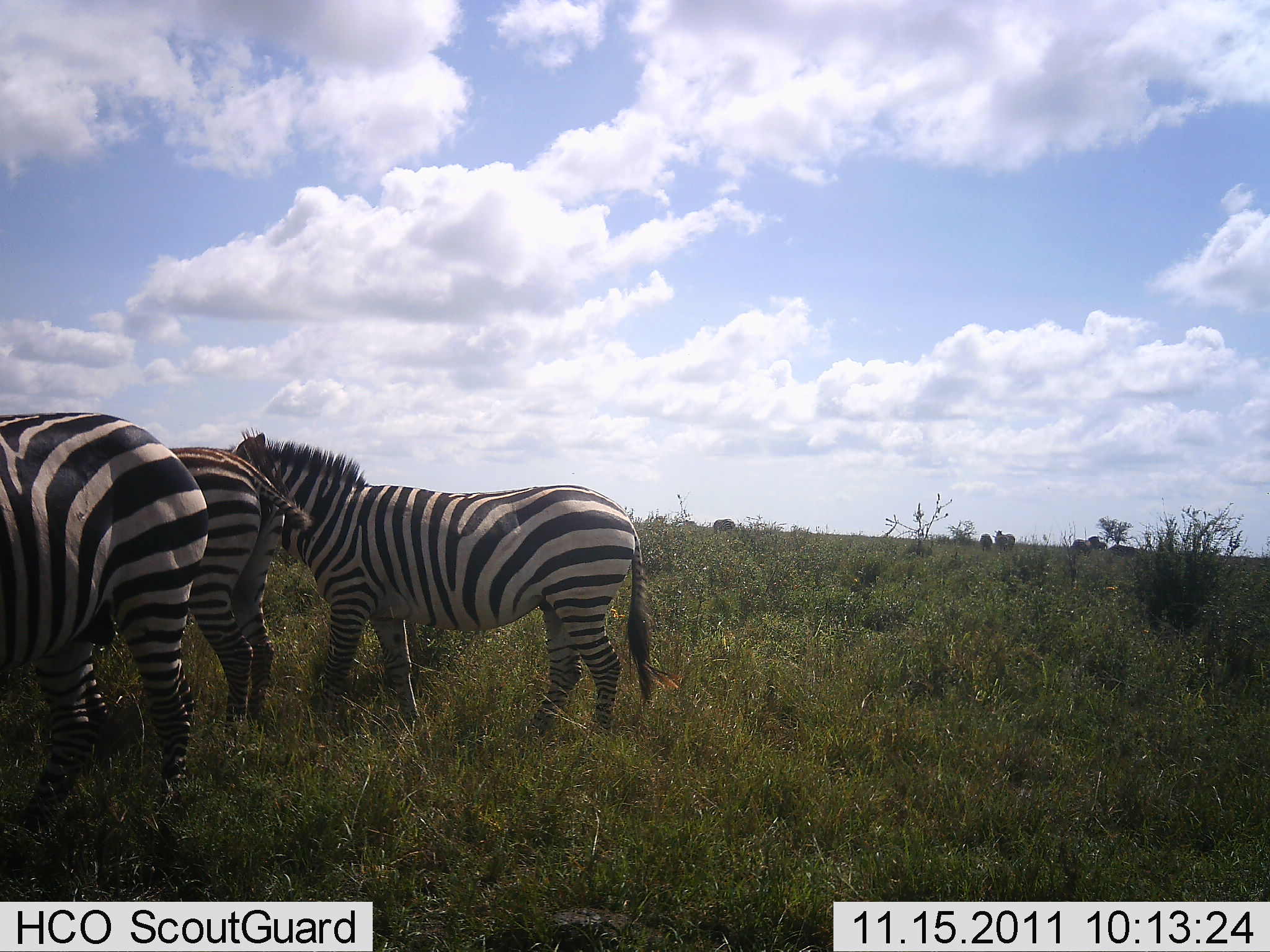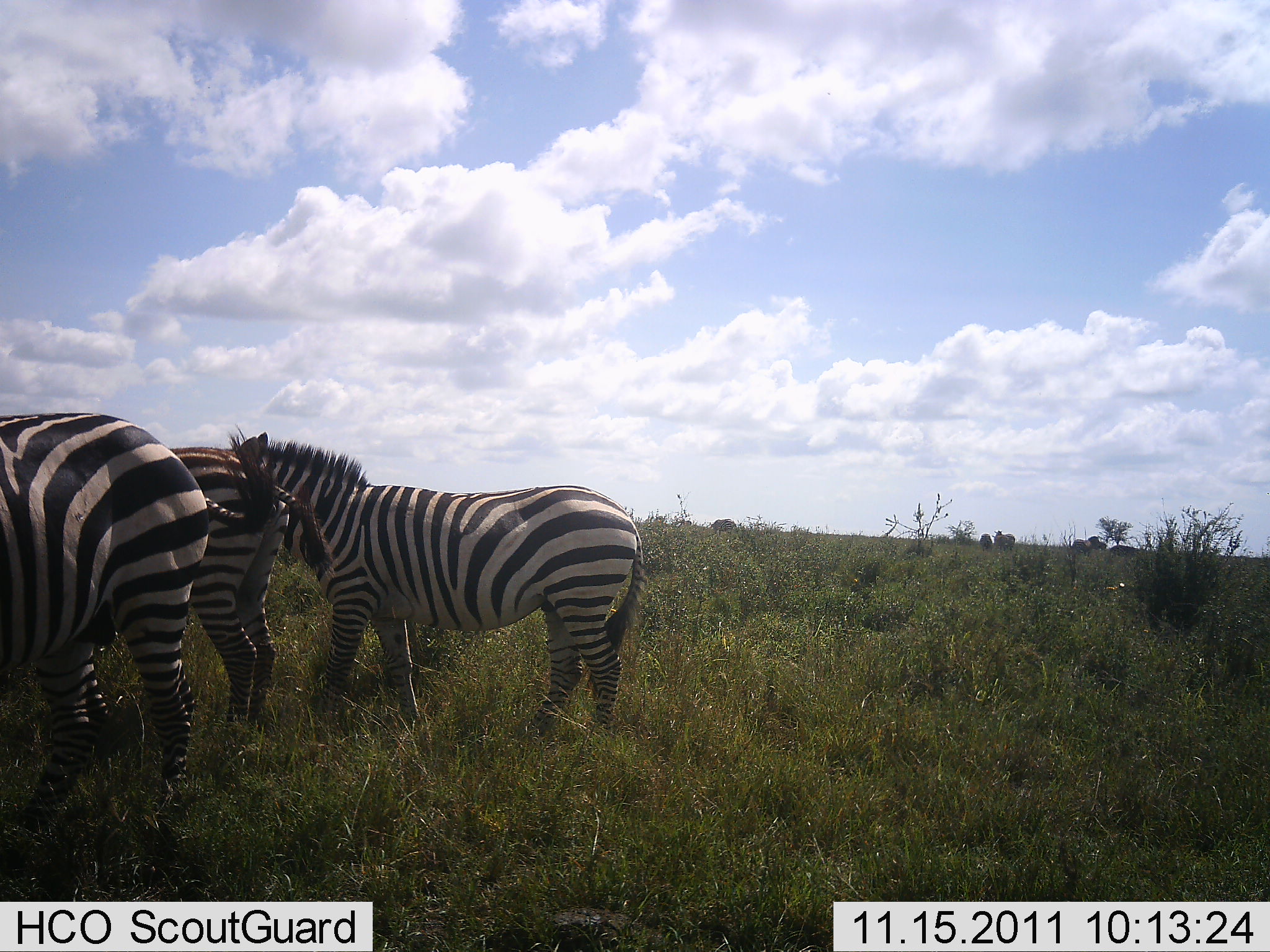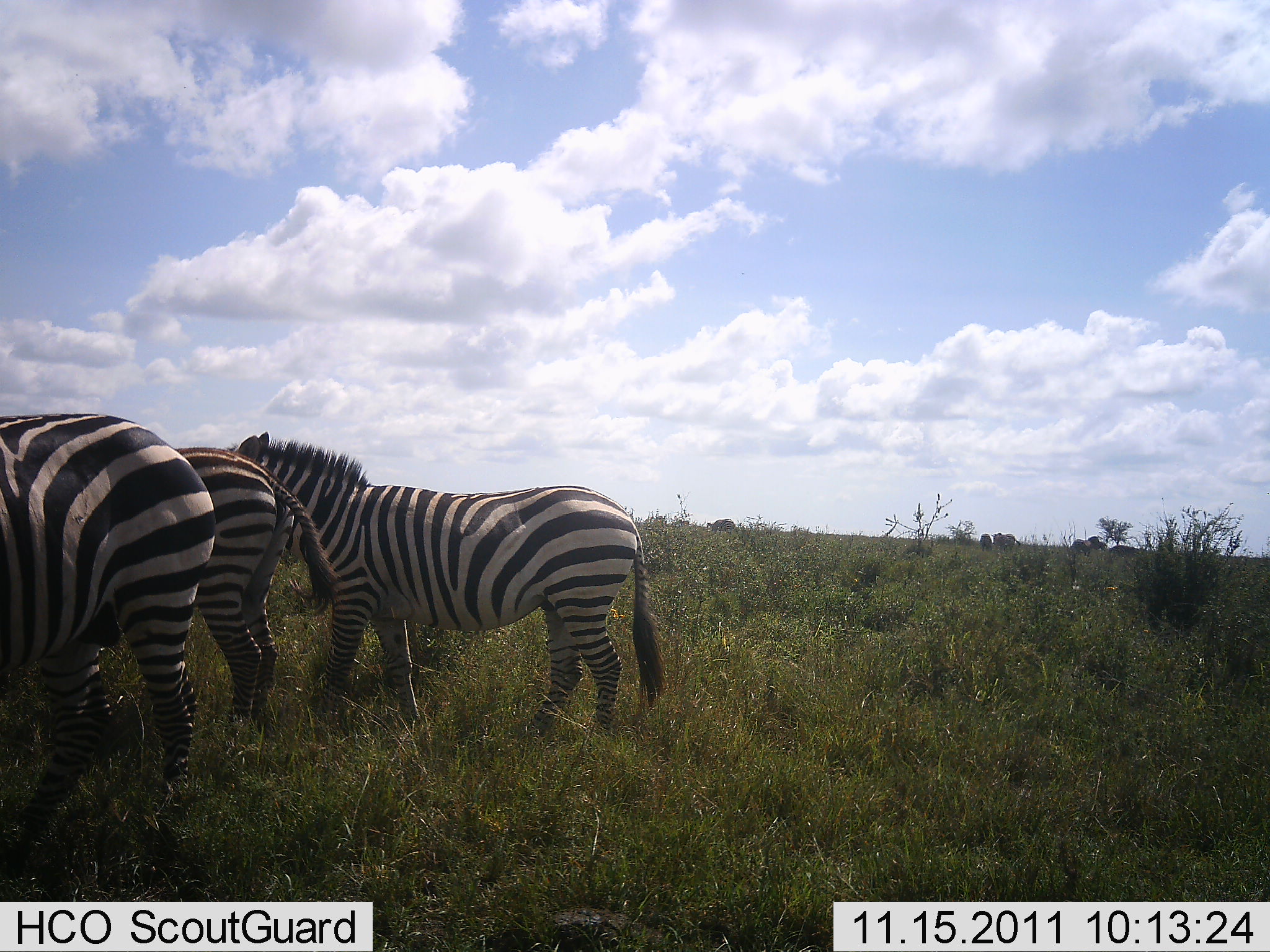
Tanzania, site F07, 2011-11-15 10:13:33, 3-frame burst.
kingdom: Animalia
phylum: Chordata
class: Mammalia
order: Perissodactyla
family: Equidae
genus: Equus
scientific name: Equus quagga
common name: plains zebra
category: zebra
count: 3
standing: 93%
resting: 14%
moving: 0%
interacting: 0%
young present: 0%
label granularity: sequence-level